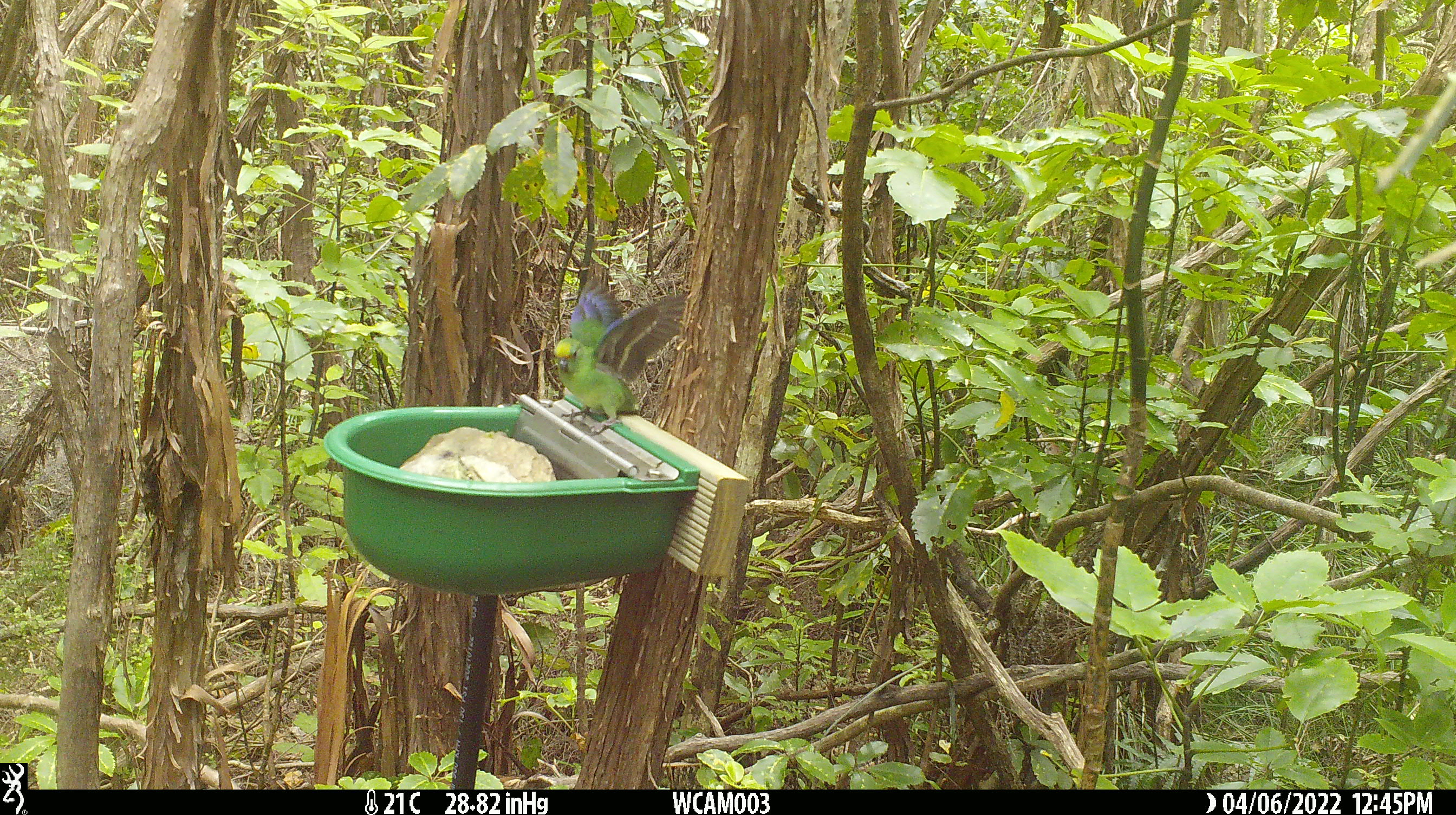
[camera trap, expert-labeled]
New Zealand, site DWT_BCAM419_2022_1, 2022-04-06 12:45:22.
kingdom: Animalia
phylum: Chordata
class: Aves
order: Psittaciformes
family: Psittaculidae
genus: Cyanoramphus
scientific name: Cyanoramphus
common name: parakeet